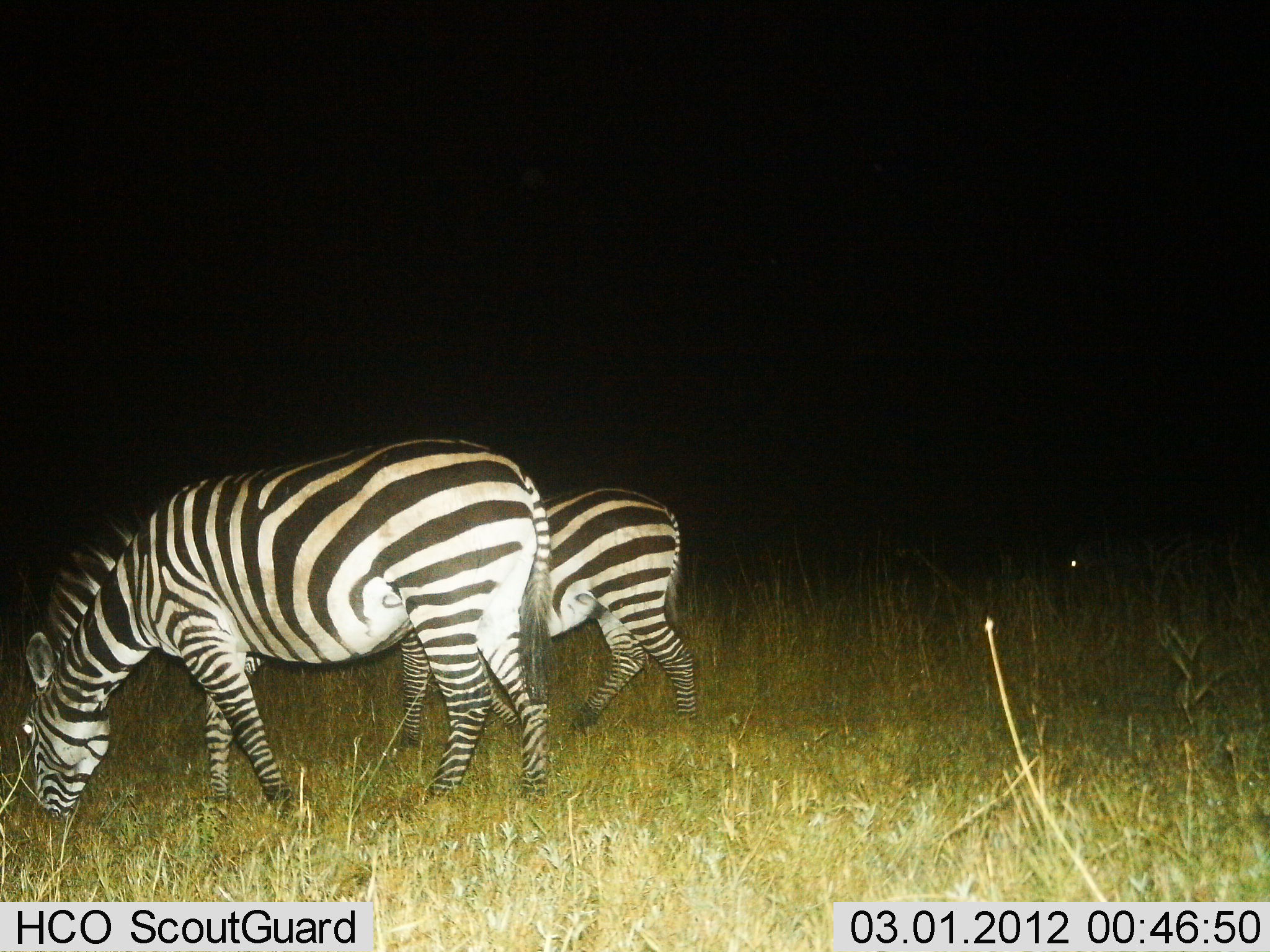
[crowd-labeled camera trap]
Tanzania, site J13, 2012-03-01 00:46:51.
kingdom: Animalia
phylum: Chordata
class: Mammalia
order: Perissodactyla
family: Equidae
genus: Equus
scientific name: Equus quagga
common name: plains zebra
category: zebra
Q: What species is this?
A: Zebra (plains zebra) (Equus quagga).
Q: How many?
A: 2.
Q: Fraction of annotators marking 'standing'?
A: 17%.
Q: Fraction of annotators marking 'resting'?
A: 4%.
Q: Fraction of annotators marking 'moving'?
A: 4%.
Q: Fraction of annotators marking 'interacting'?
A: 0%.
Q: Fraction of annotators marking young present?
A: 8%.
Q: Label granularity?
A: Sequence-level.